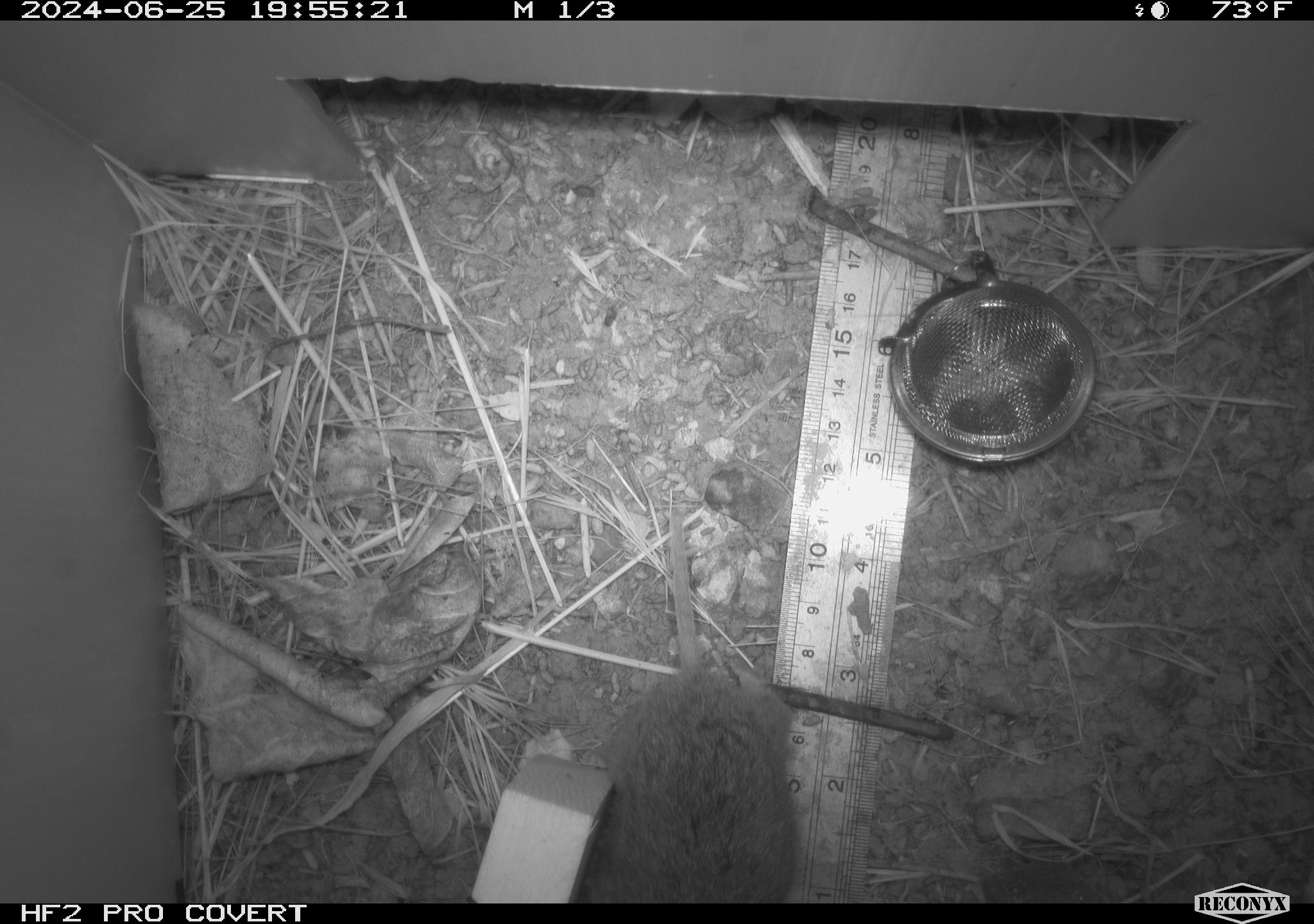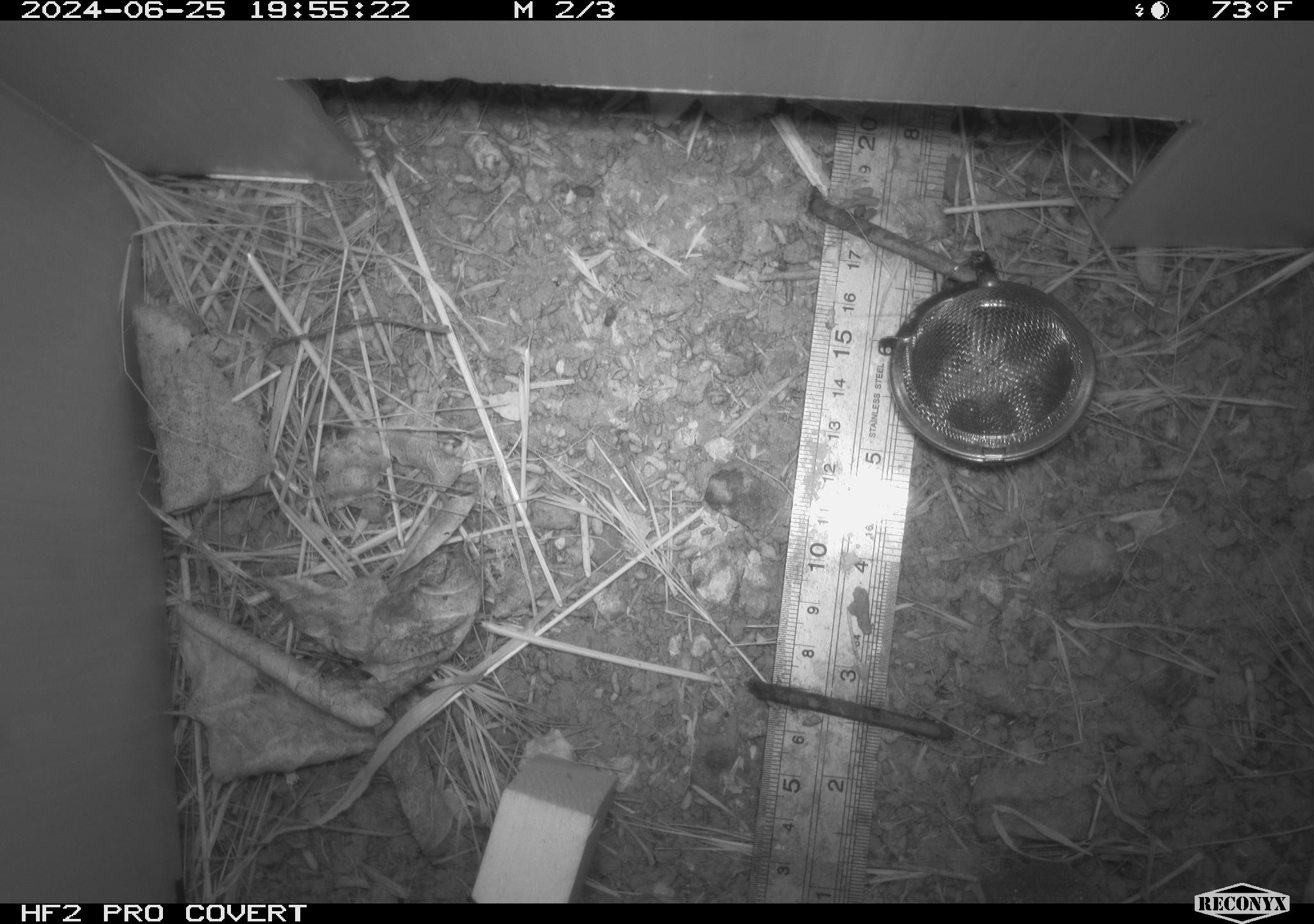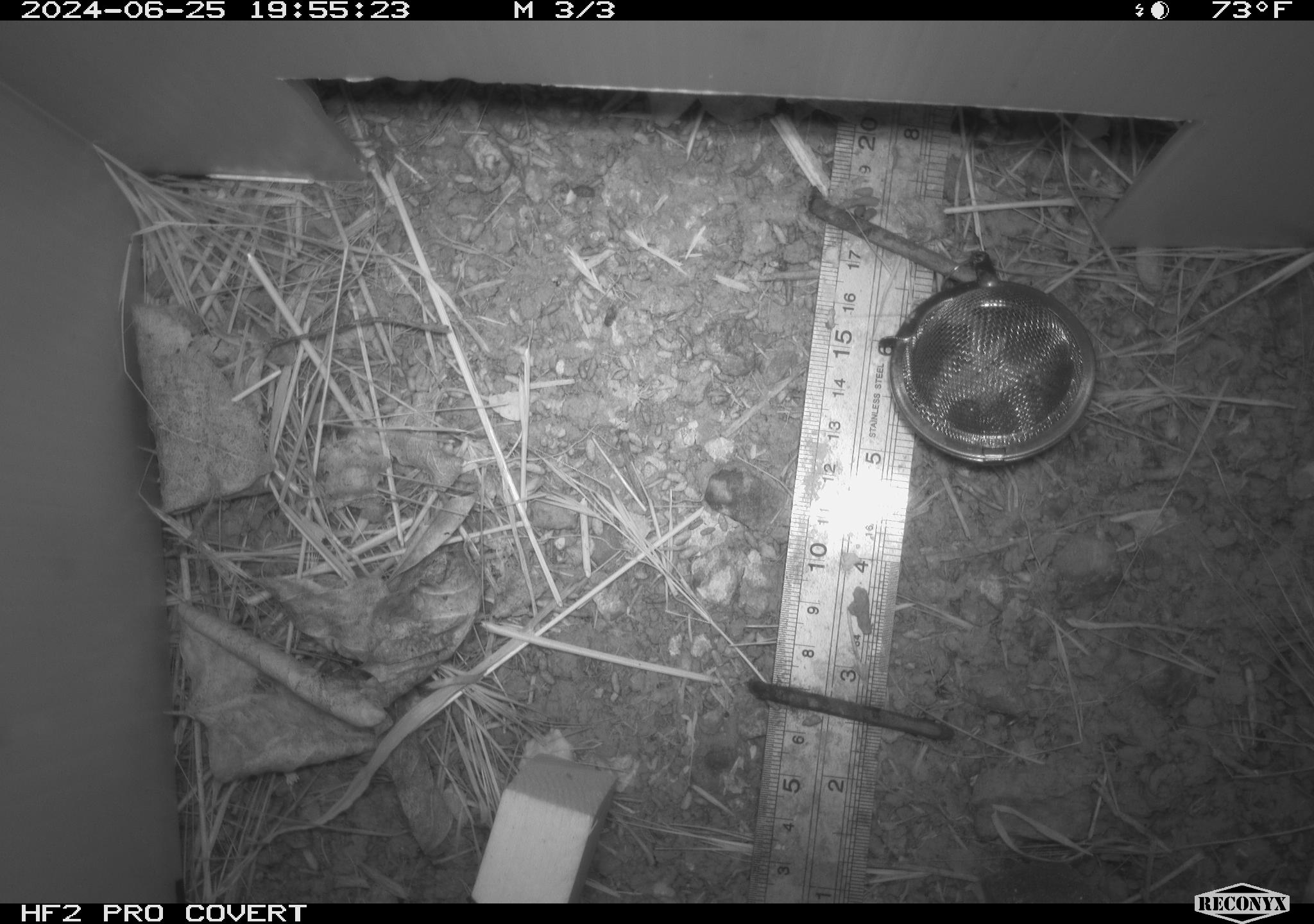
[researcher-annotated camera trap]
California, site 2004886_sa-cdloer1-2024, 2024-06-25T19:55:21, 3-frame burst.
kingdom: Animalia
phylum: Chordata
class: Mammalia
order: Rodentia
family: Cricetidae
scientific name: Arvicolinae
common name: voles, lemmings, and muskrats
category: arvicolinae subfamily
Arvicolinae subfamily (voles, lemmings, and muskrats) (Arvicolinae).